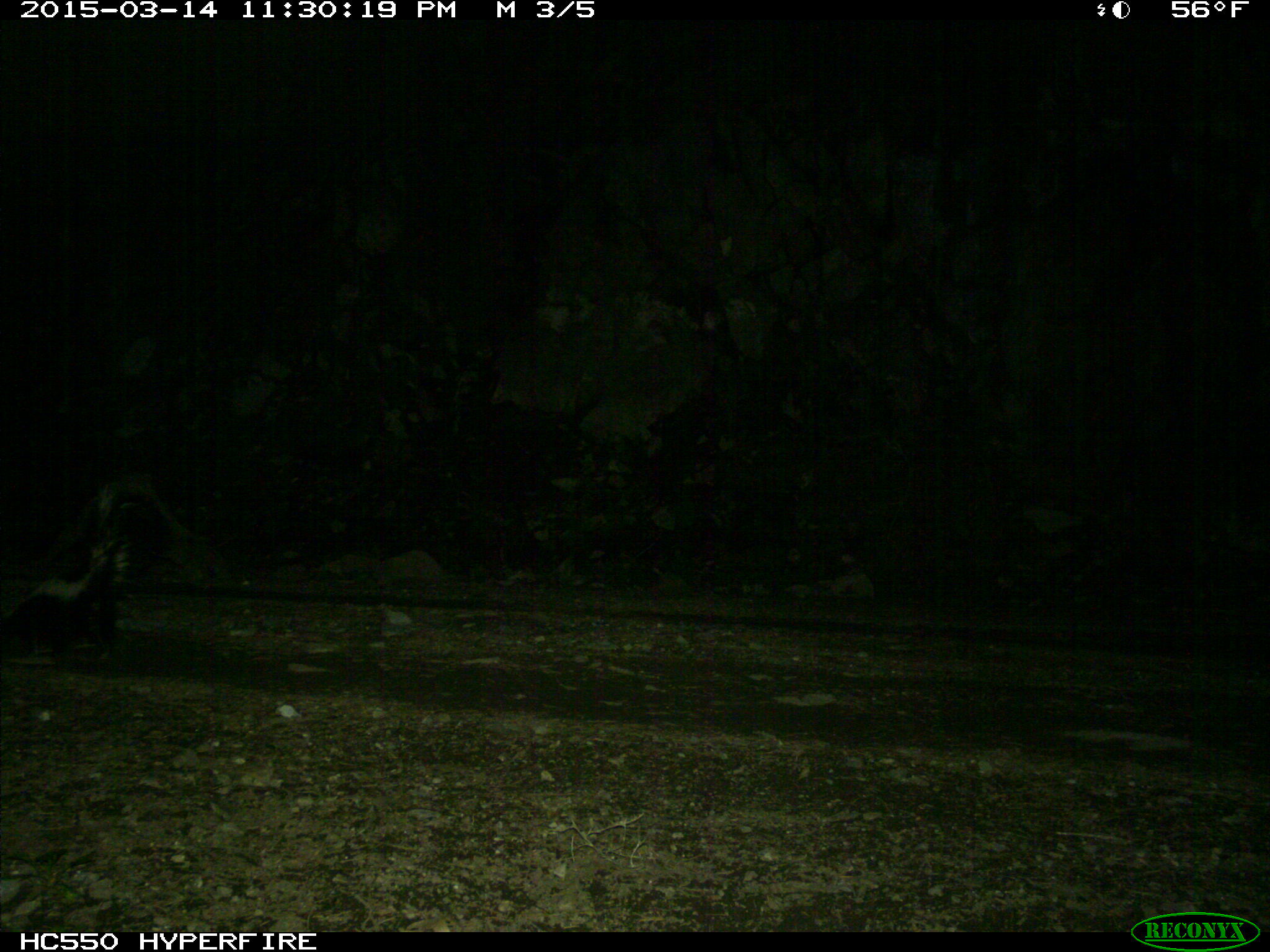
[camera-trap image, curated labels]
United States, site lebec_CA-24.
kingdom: Animalia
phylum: Chordata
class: Mammalia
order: Carnivora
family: Mephitidae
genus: Mephitis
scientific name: Mephitis mephitis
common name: striped skunk